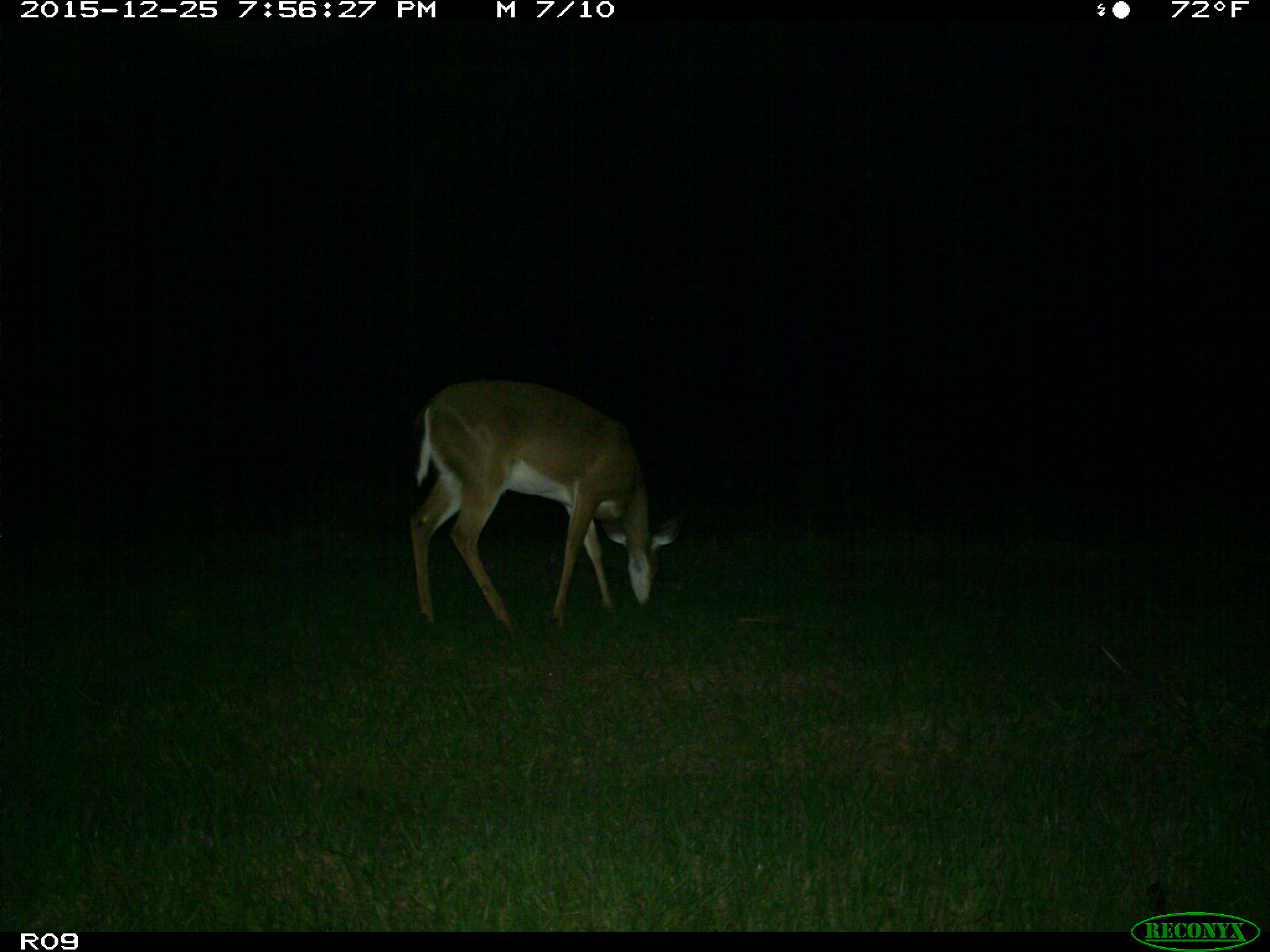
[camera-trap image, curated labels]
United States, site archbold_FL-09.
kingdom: Animalia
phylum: Chordata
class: Mammalia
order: Artiodactyla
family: Cervidae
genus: Odocoileus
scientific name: Odocoileus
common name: deer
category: unidentified deer